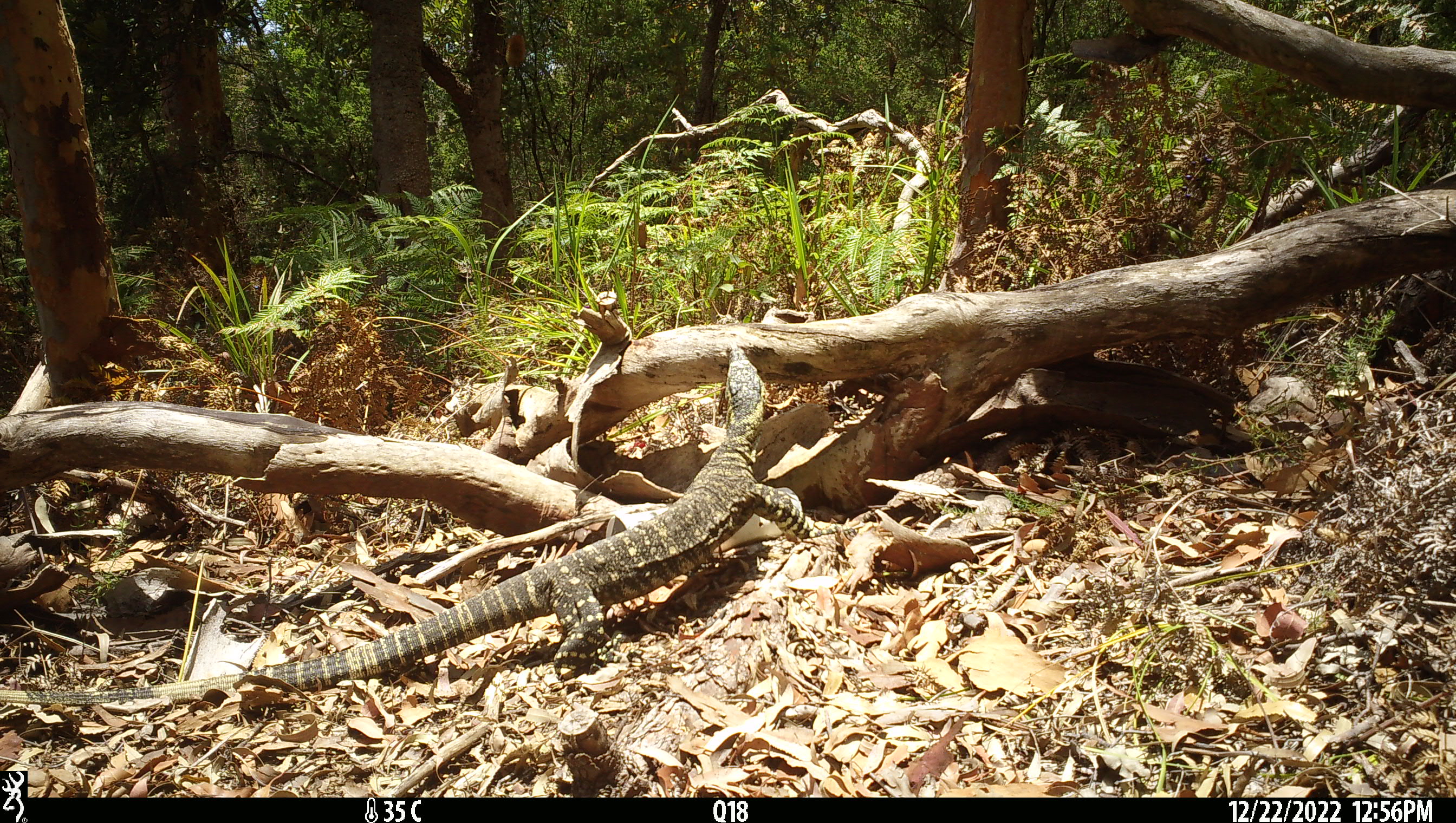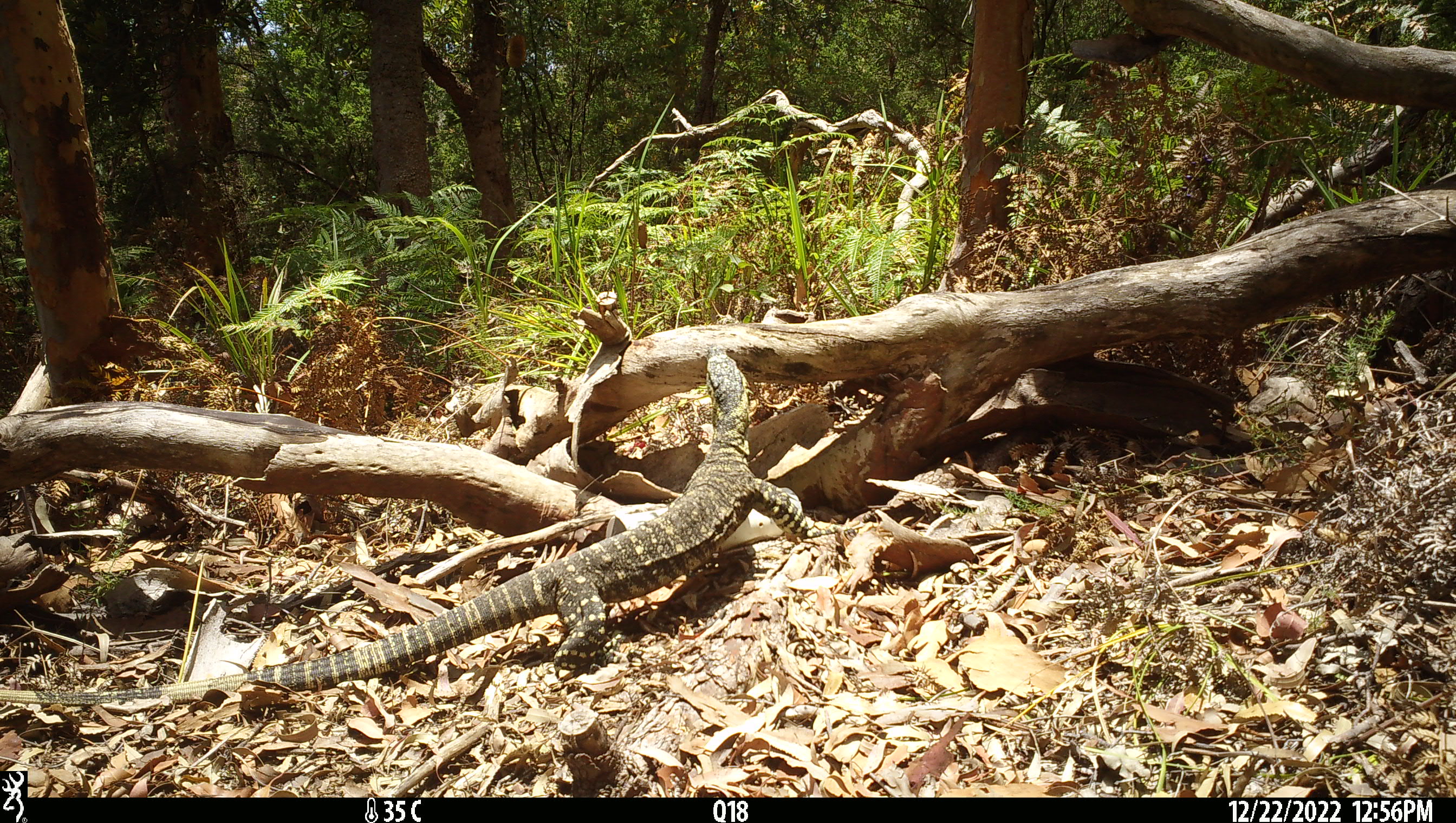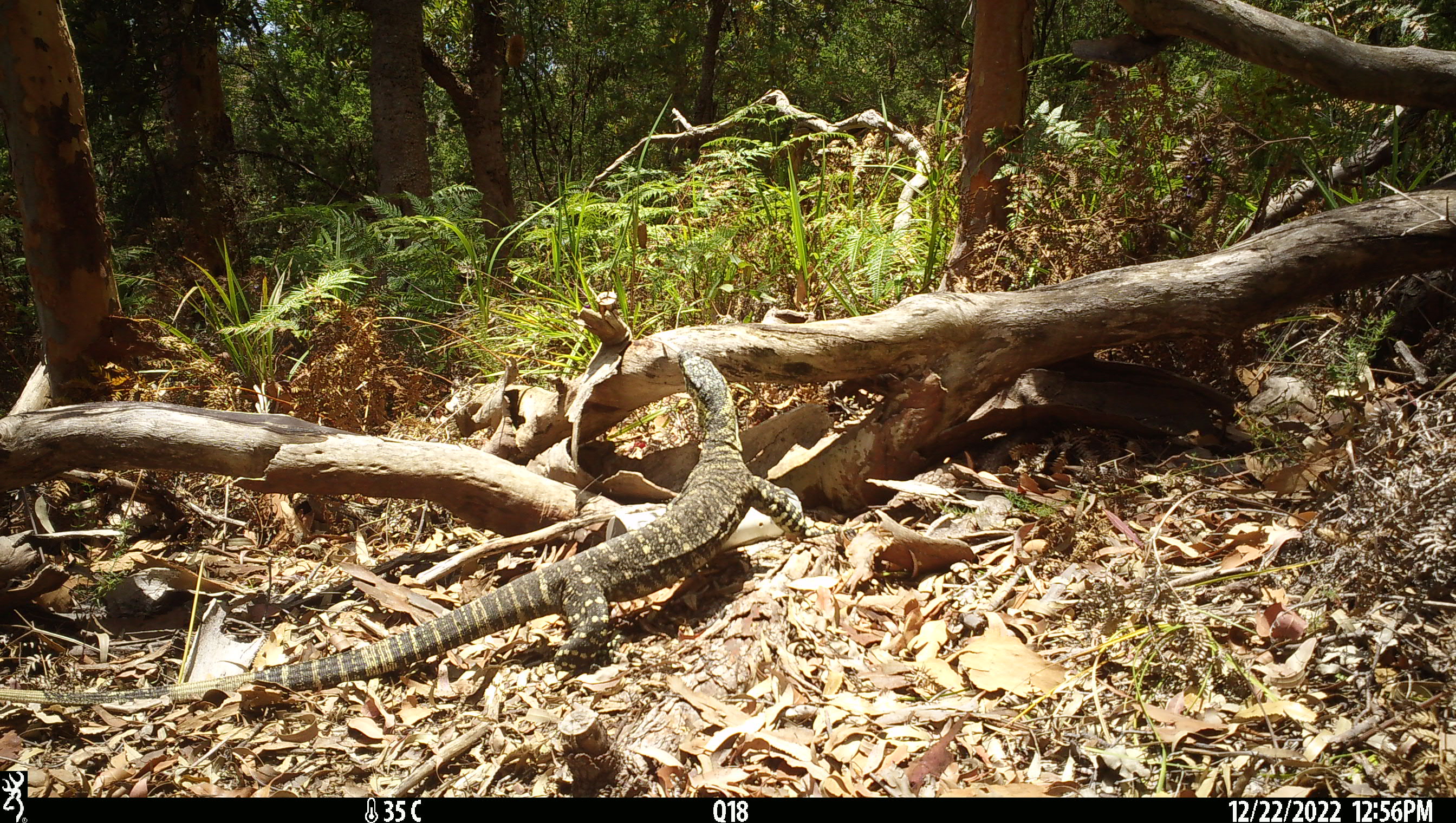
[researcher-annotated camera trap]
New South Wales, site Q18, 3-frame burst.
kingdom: Animalia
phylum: Chordata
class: Reptilia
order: Squamata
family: Varanidae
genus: Varanus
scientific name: Varanus varius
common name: lace monitor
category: goanna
Goanna (lace monitor) (Varanus varius).